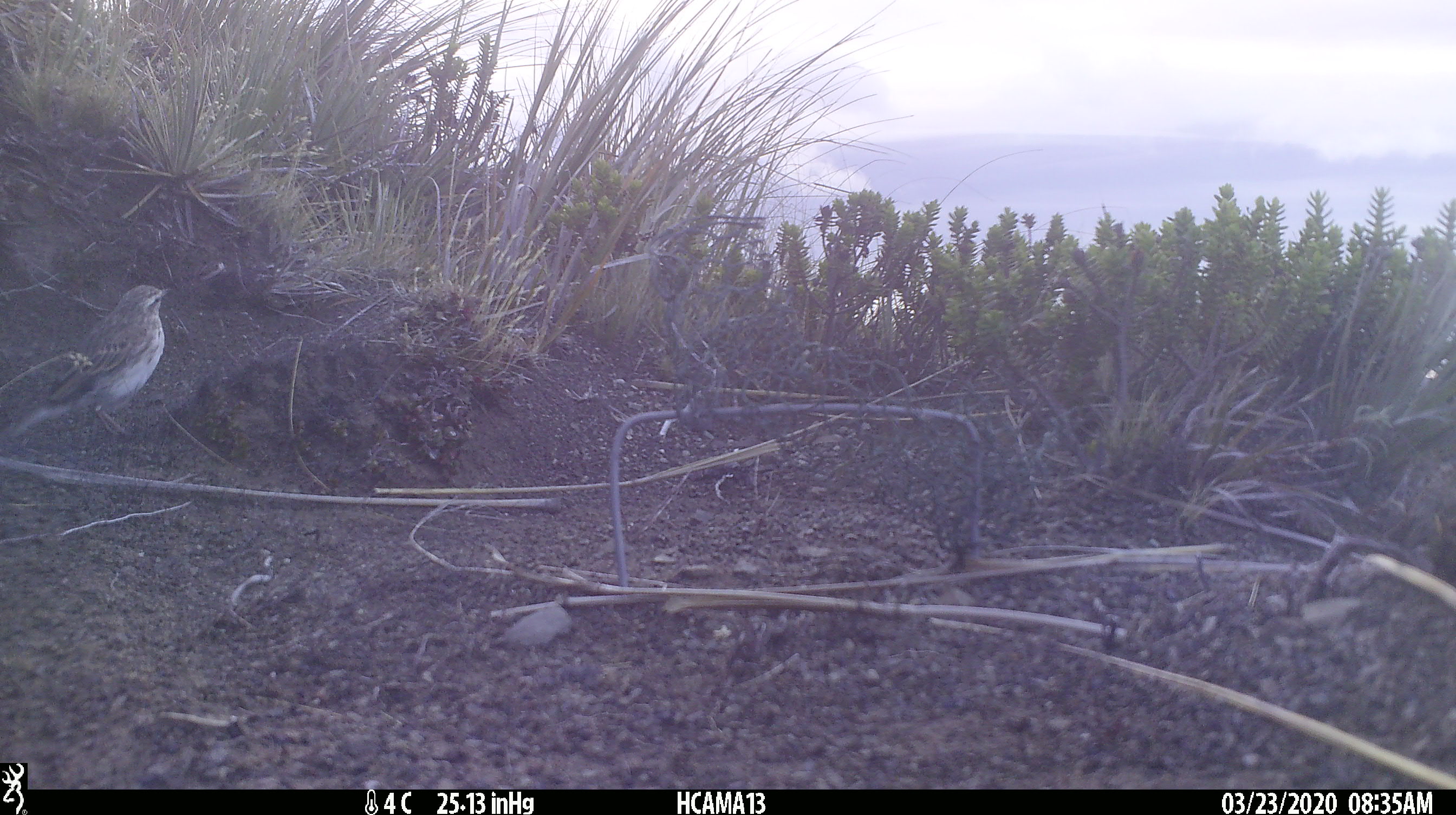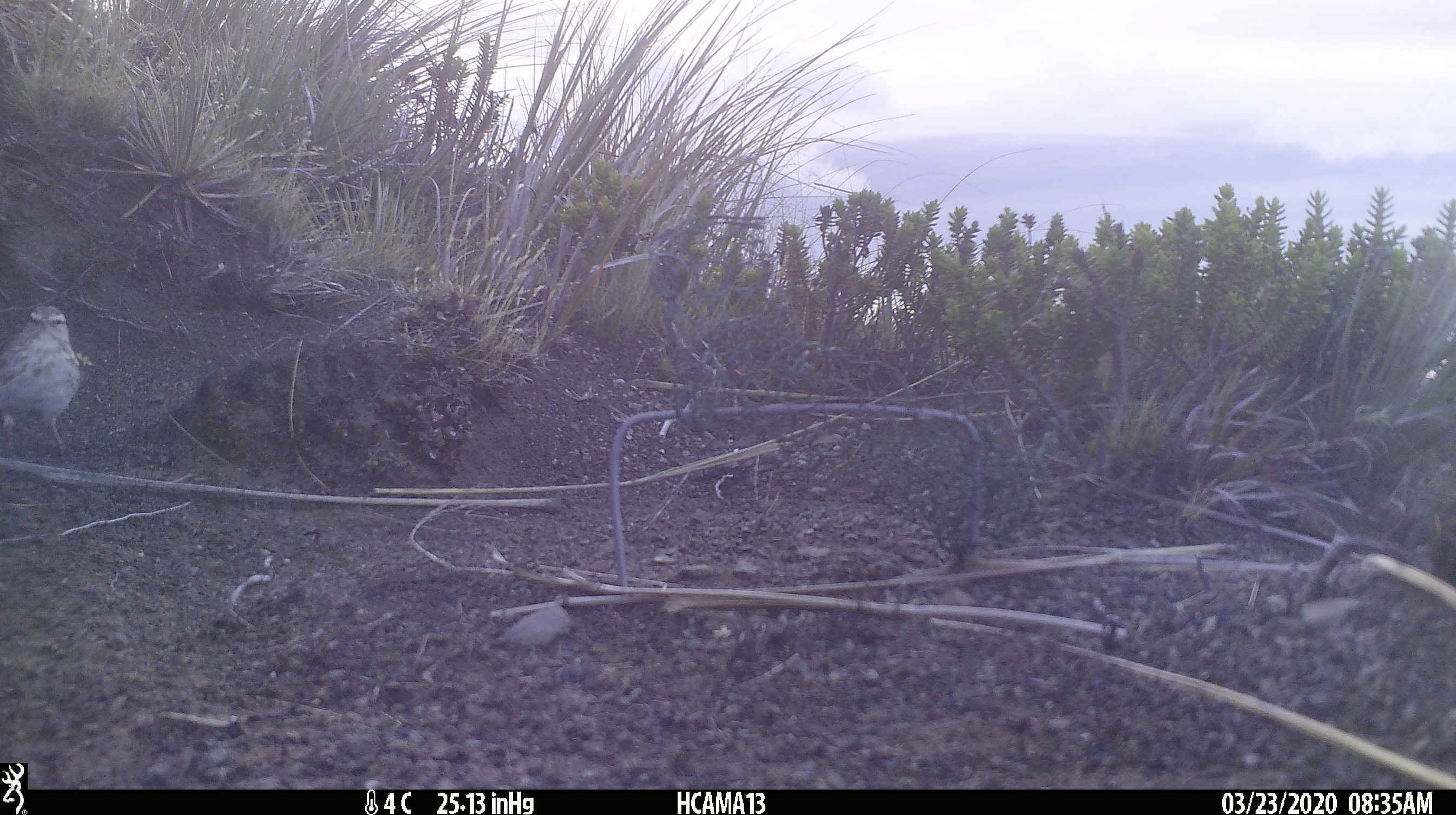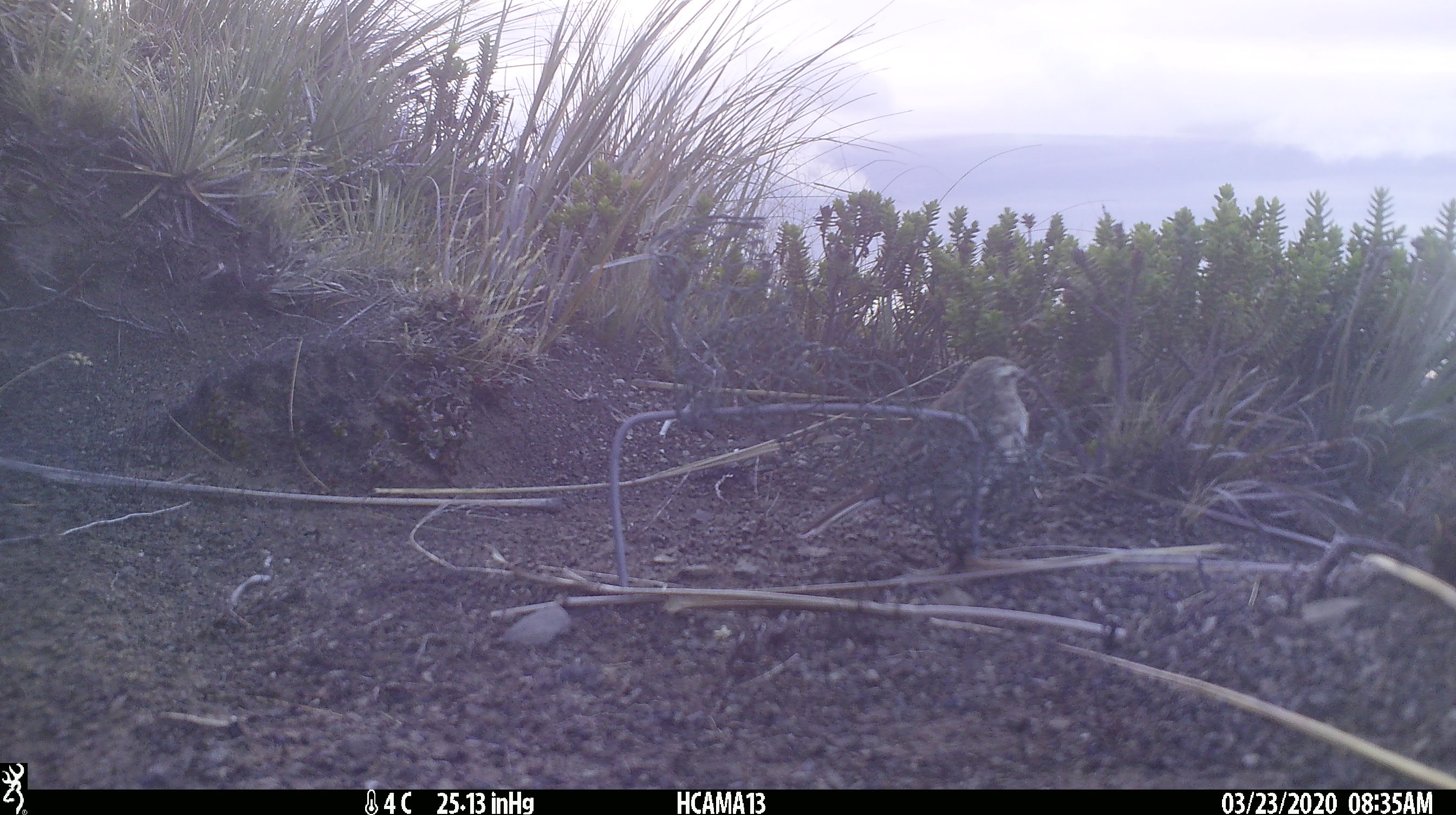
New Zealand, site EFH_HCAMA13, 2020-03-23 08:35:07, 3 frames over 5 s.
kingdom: Animalia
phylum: Chordata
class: Aves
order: Passeriformes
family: Motacillidae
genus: Anthus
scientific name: Anthus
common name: pipit